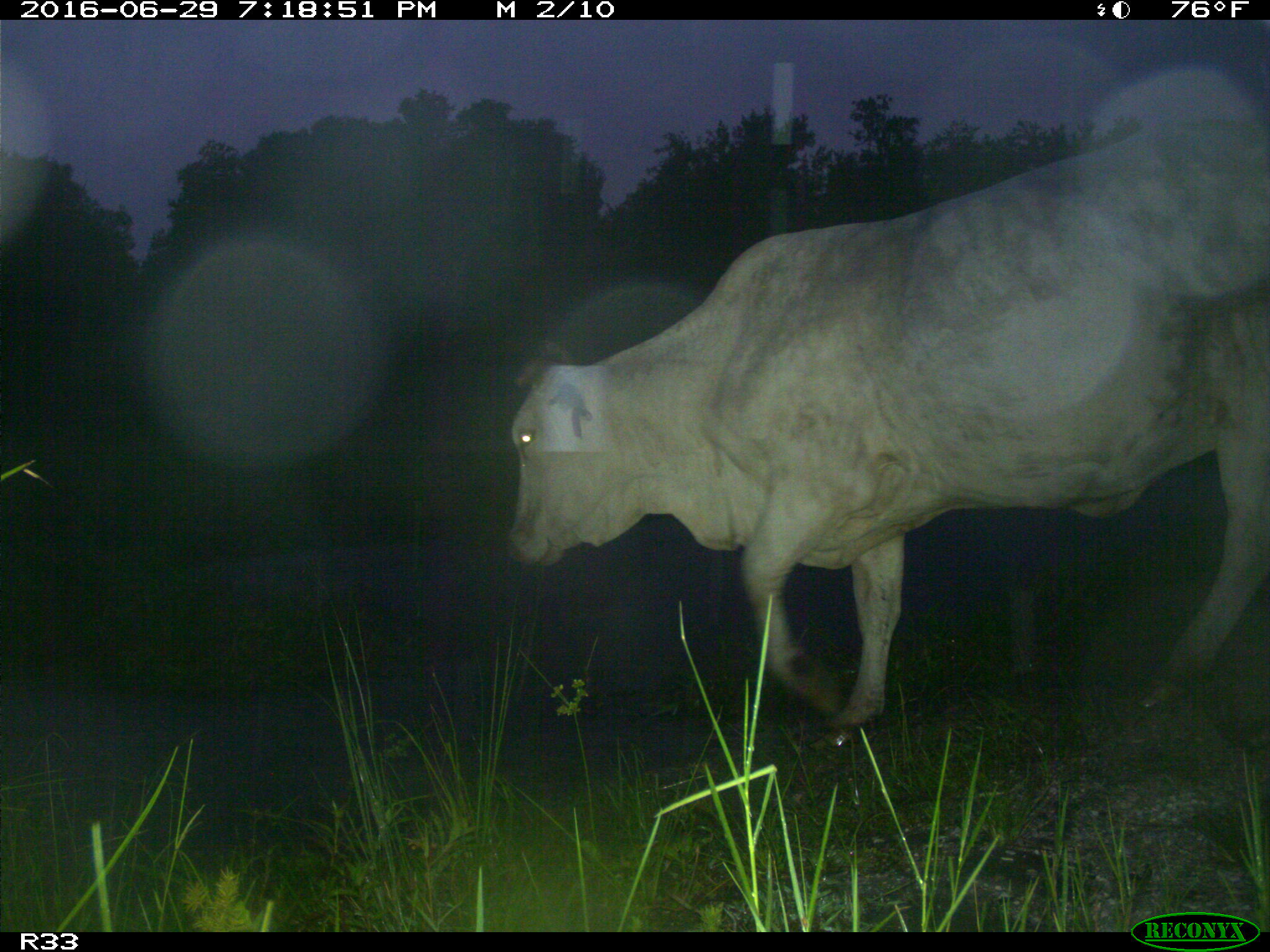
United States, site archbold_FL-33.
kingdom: Animalia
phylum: Chordata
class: Mammalia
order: Artiodactyla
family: Bovidae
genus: Bos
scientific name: Bos taurus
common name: domestic cow